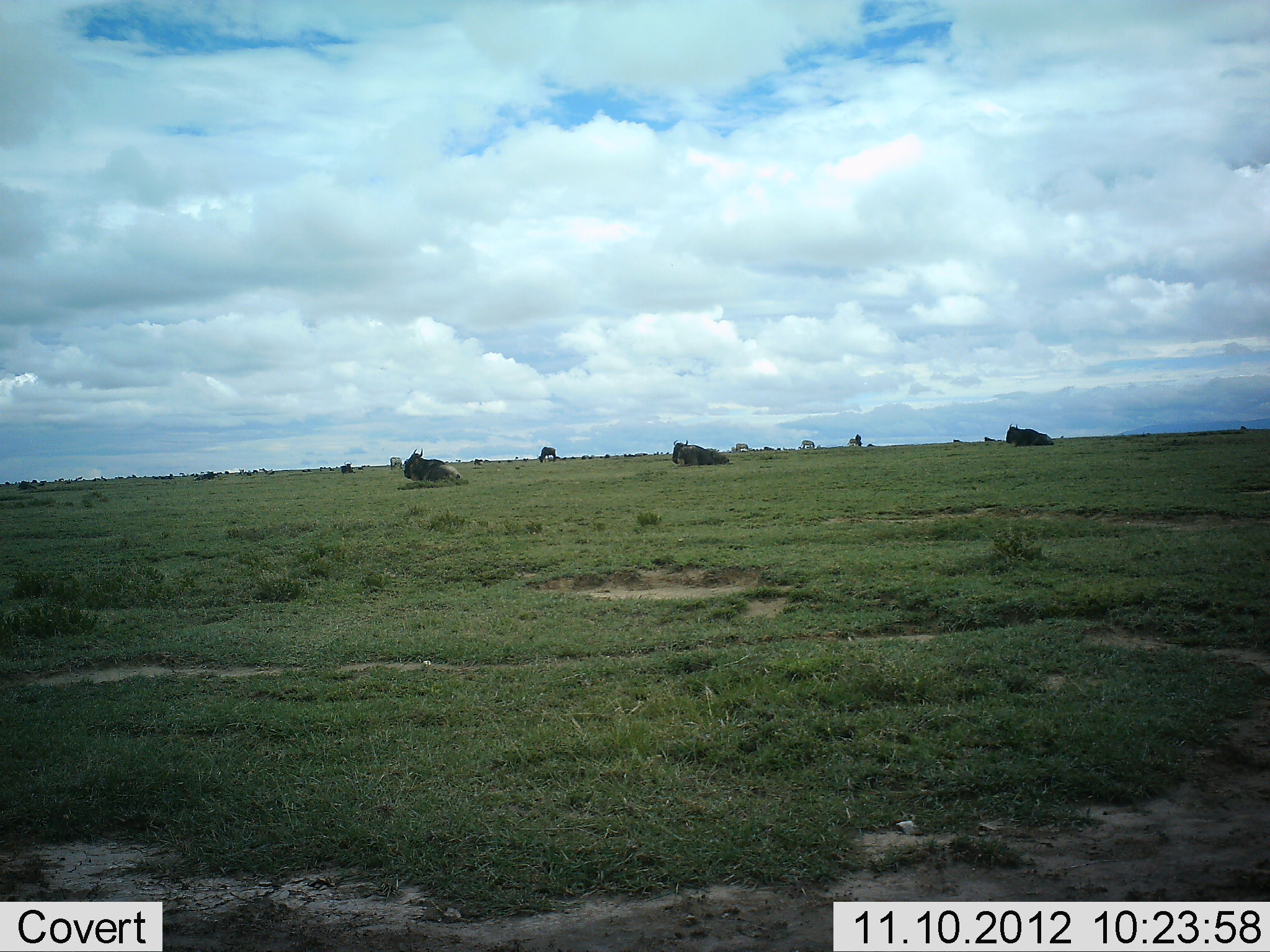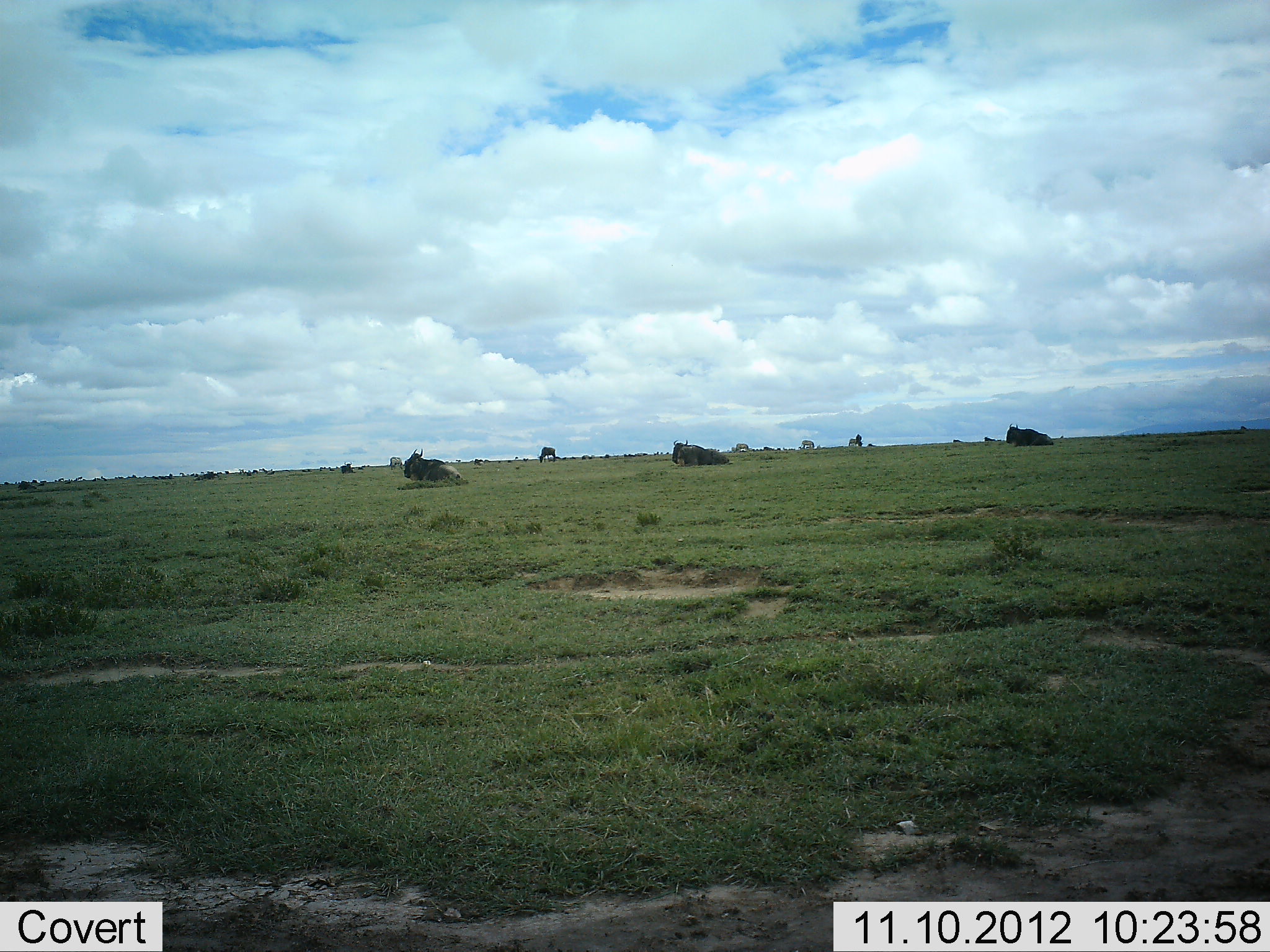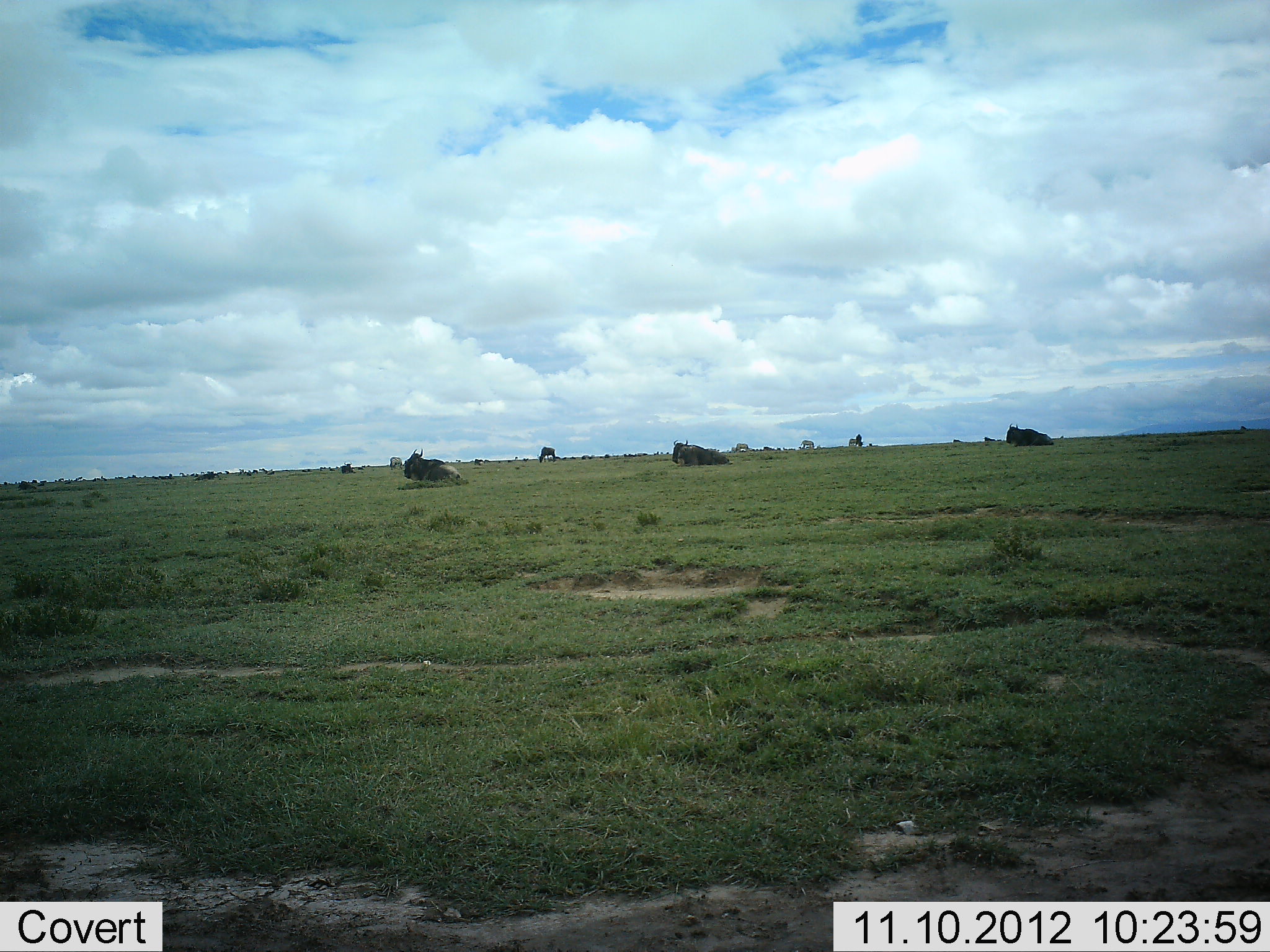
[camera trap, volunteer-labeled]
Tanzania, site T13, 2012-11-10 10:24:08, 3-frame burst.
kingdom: Animalia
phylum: Chordata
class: Mammalia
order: Artiodactyla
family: Bovidae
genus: Connochaetes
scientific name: Connochaetes taurinus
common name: blue wildebeest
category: wildebeest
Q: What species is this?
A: Wildebeest (blue wildebeest) (Connochaetes taurinus).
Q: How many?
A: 5.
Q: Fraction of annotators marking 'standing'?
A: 10%.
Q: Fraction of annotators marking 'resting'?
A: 100%.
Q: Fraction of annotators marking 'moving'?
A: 0%.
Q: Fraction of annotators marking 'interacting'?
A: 0%.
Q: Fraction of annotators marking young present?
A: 0%.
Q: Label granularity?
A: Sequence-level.